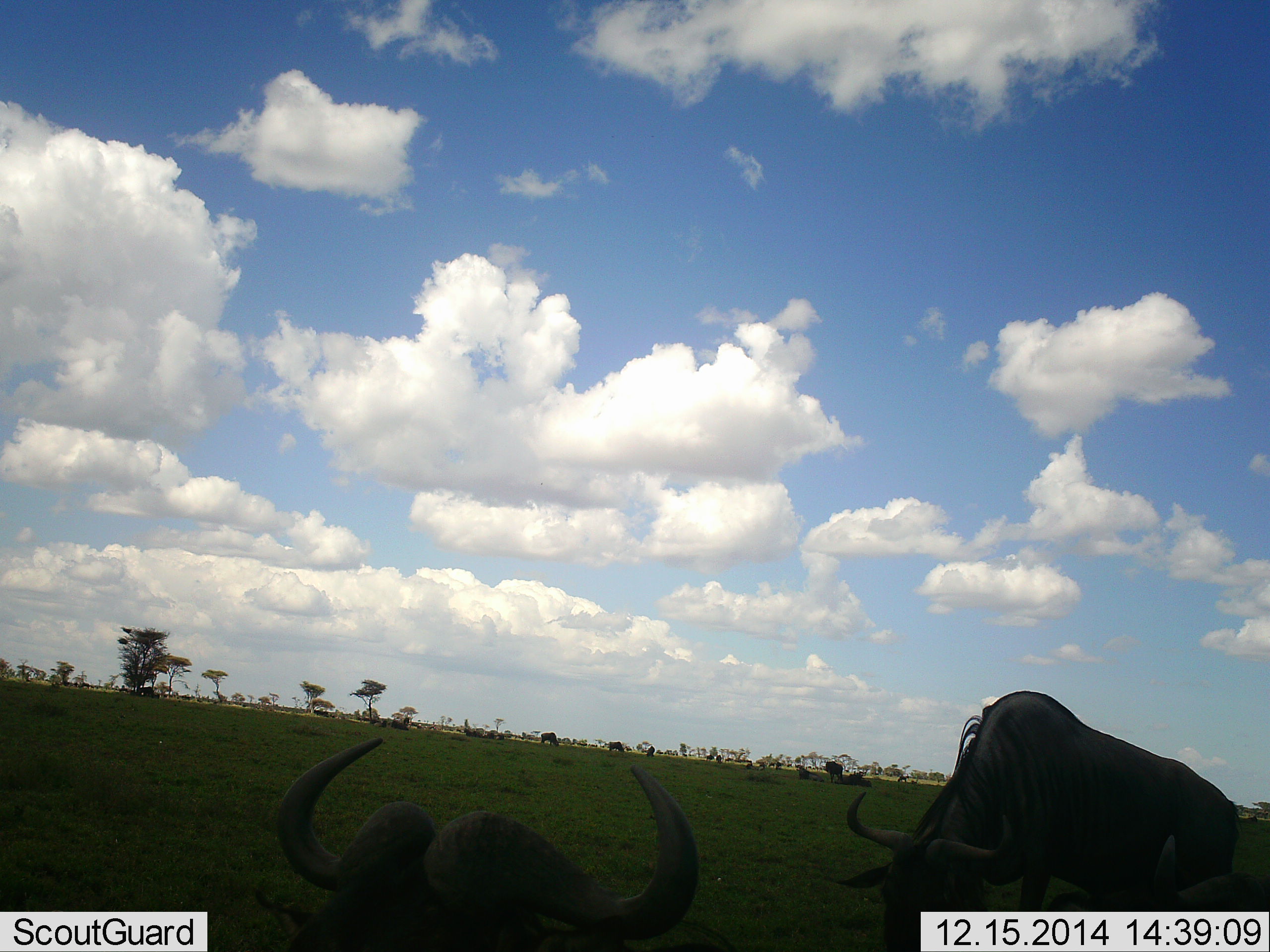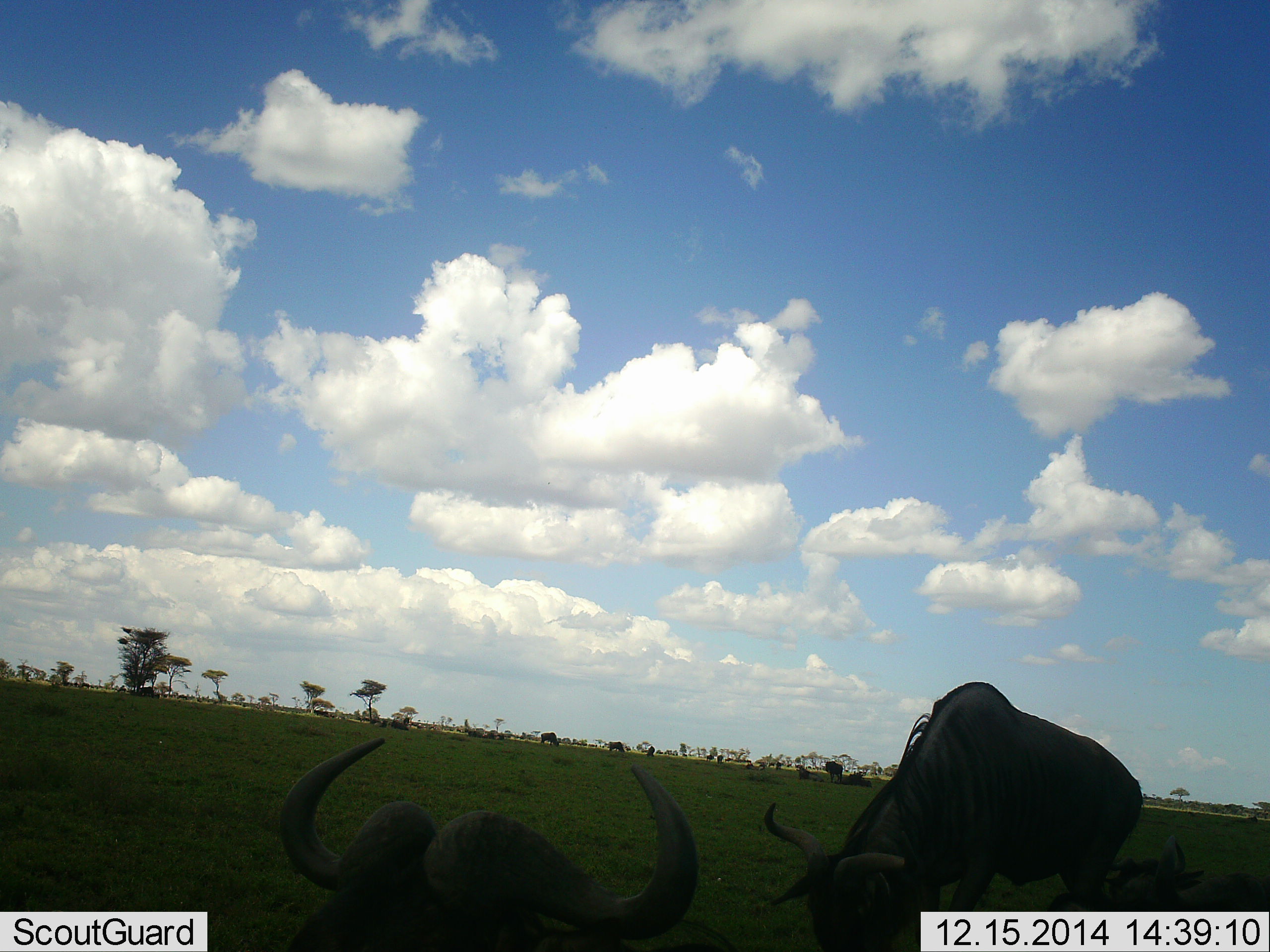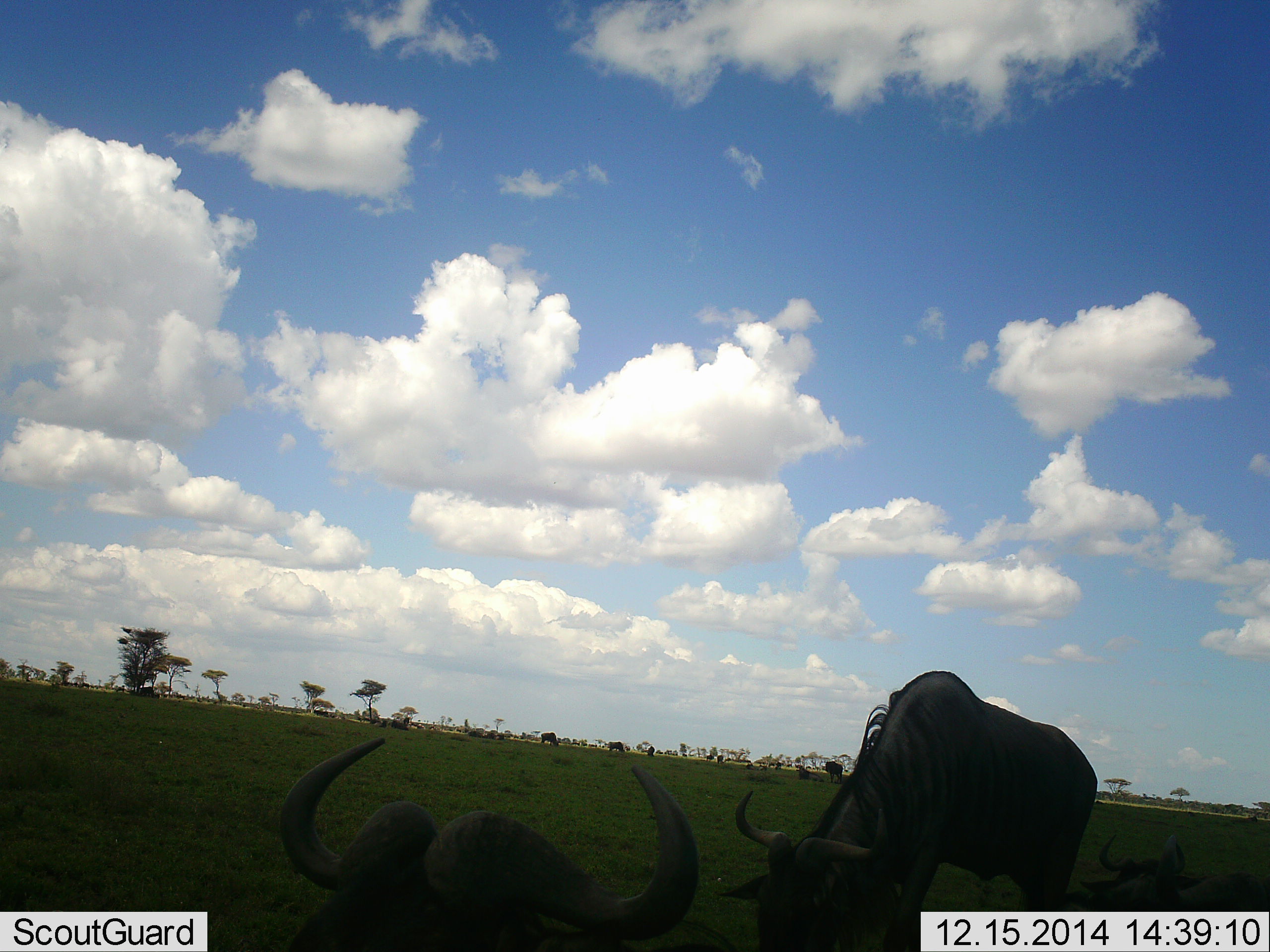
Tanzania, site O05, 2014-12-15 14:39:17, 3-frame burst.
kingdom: Animalia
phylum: Chordata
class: Mammalia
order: Artiodactyla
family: Bovidae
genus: Connochaetes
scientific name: Connochaetes taurinus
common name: blue wildebeest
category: wildebeest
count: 2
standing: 50%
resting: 67%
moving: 25%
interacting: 0%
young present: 0%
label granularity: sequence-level